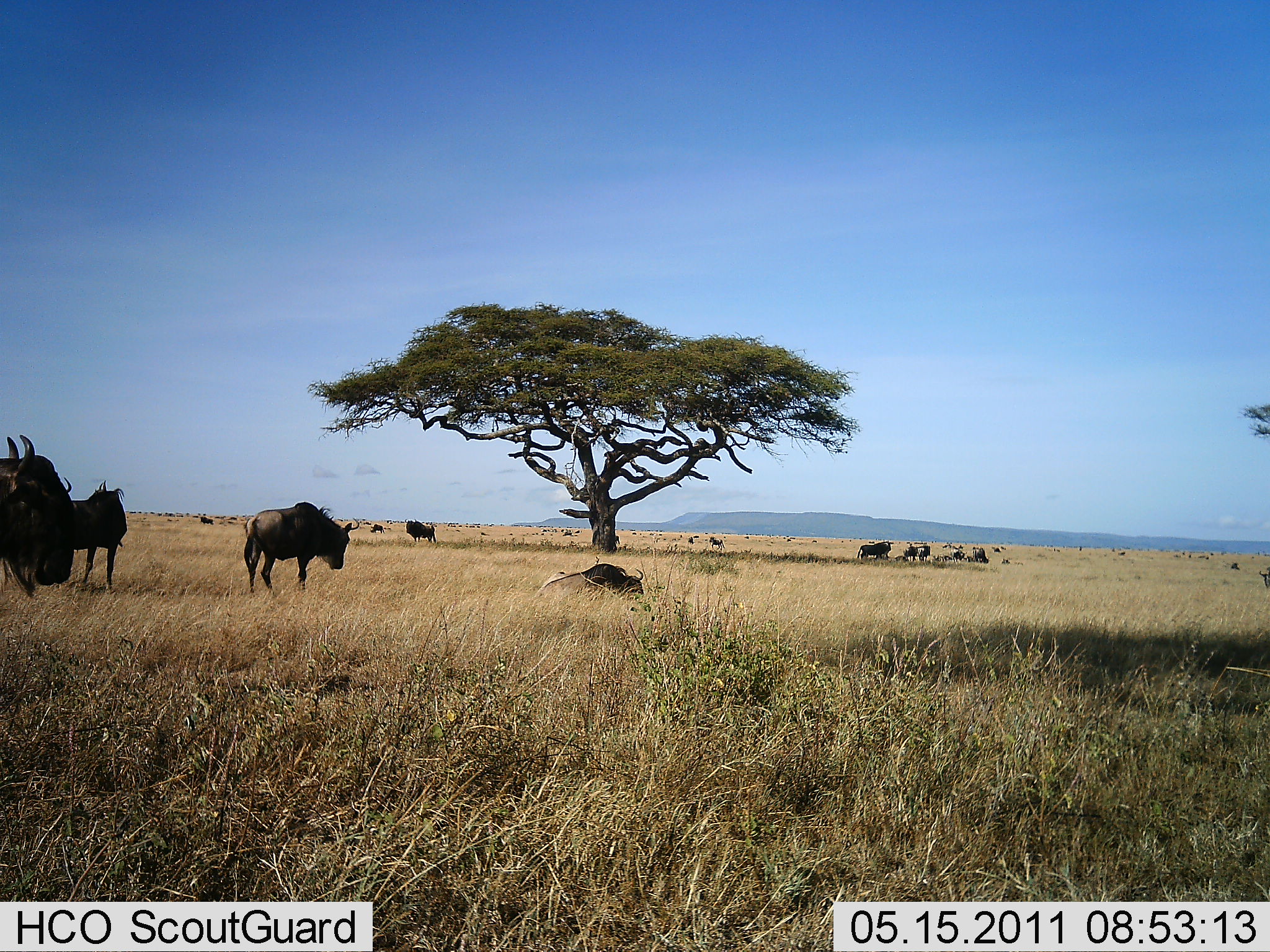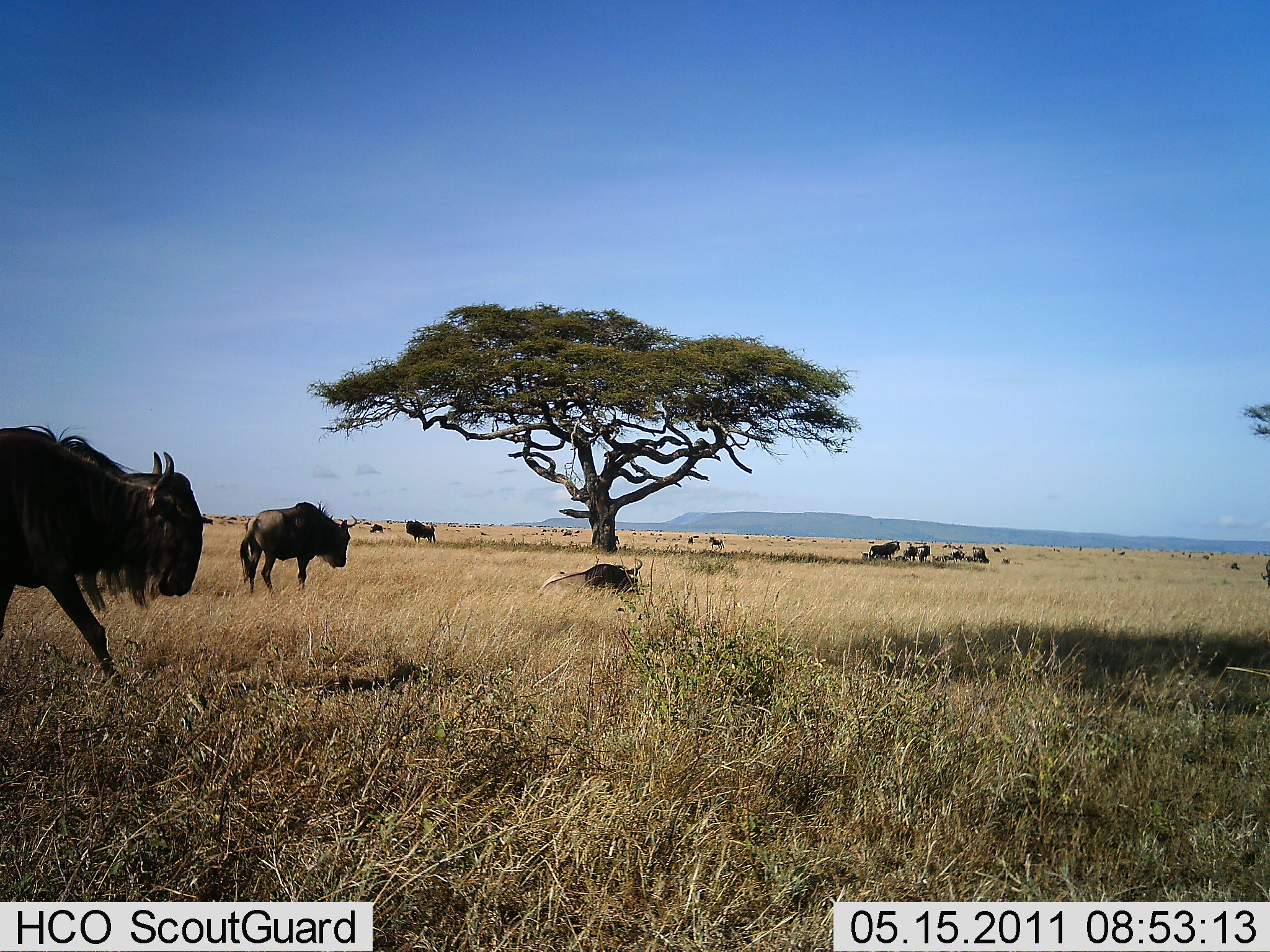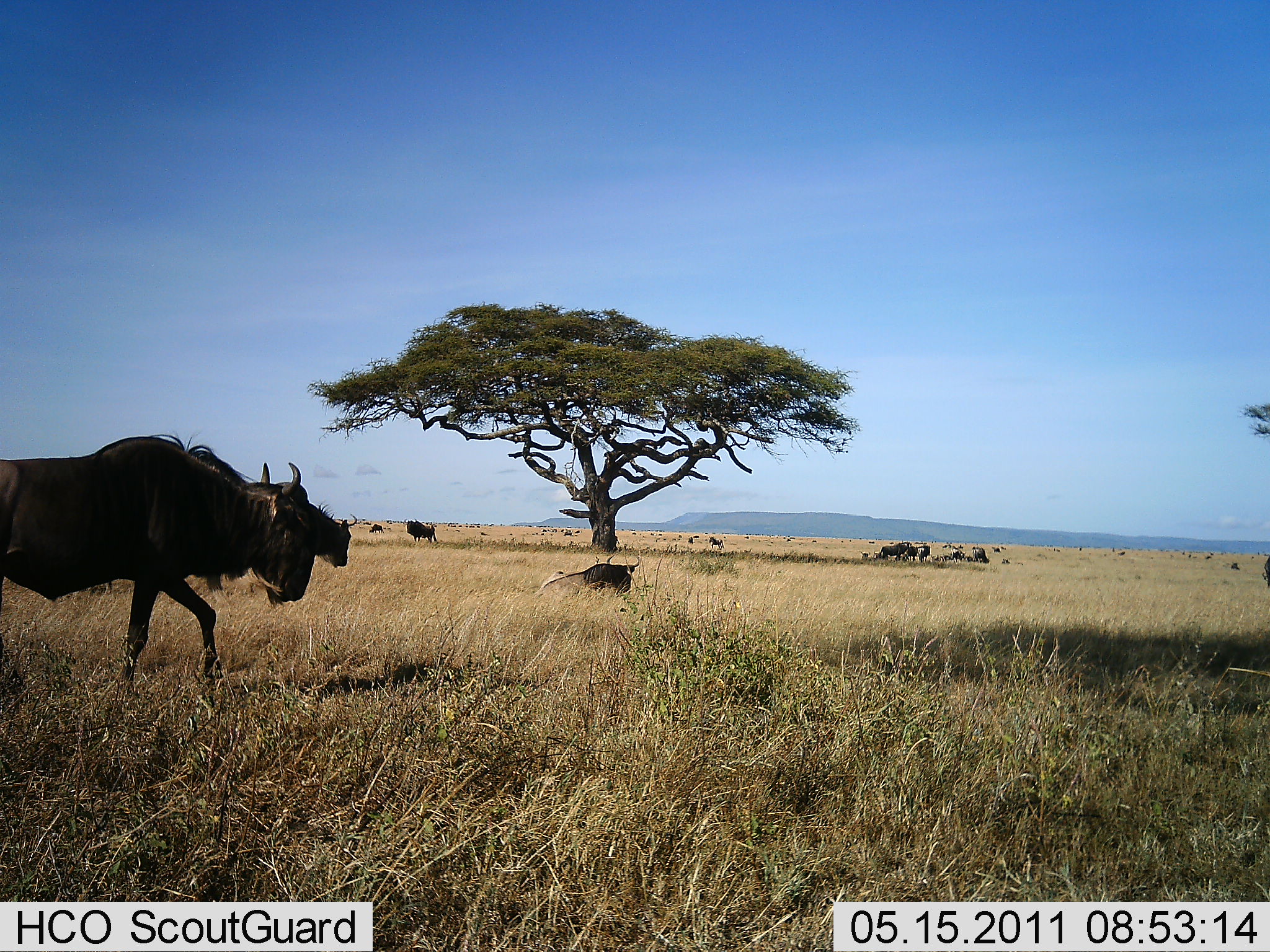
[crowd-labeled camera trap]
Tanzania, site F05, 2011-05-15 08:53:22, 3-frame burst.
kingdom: Animalia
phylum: Chordata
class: Mammalia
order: Artiodactyla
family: Bovidae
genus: Connochaetes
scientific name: Connochaetes taurinus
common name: blue wildebeest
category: wildebeest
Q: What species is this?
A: Wildebeest (blue wildebeest) (Connochaetes taurinus).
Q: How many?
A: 11-50.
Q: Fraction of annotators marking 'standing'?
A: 67%.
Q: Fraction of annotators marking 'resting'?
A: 67%.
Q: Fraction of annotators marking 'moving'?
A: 67%.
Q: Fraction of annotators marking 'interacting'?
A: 0%.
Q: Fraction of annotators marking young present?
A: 0%.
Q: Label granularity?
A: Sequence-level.